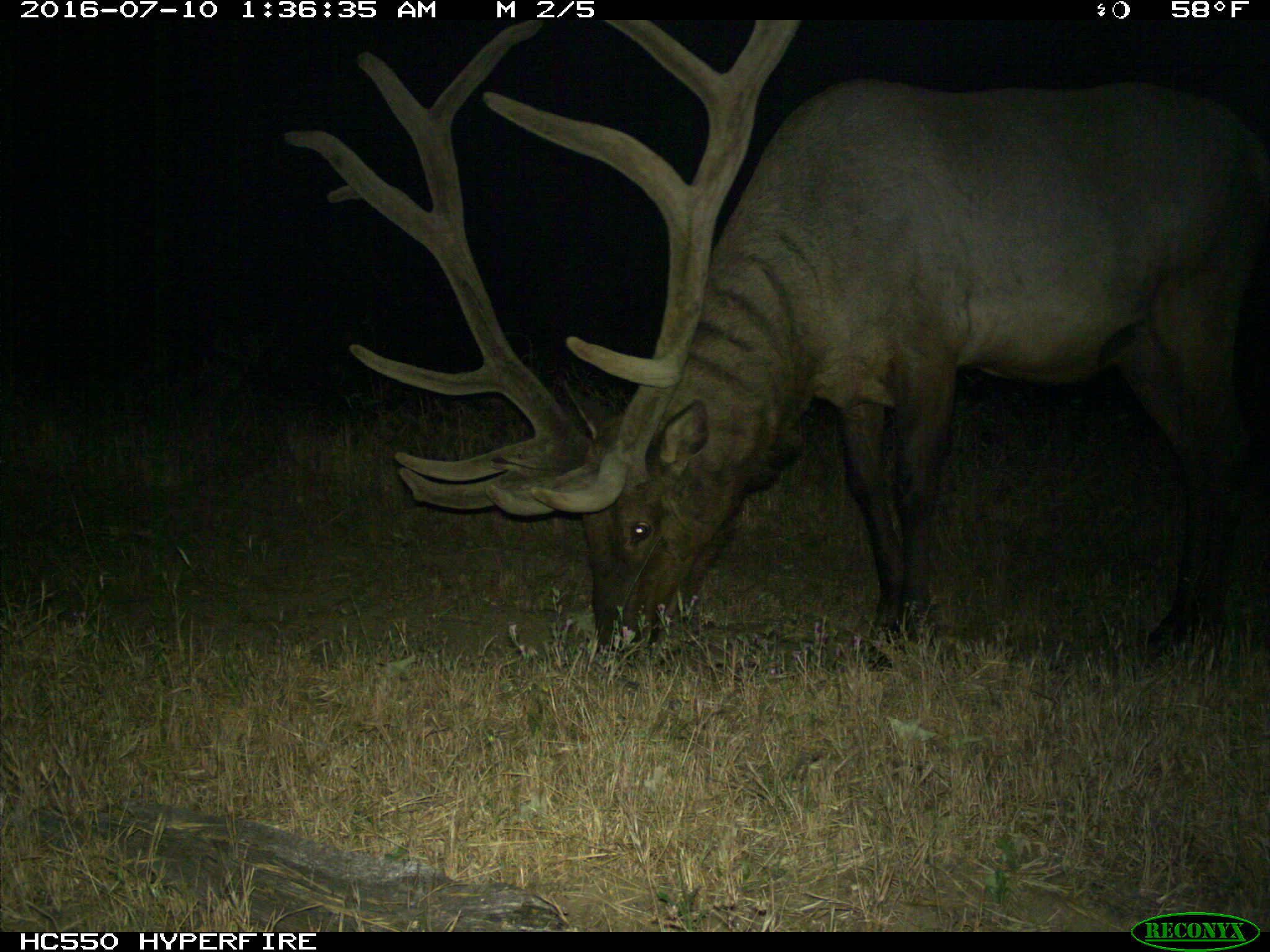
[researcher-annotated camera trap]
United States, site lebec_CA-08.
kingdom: Animalia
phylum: Chordata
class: Mammalia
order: Artiodactyla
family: Cervidae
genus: Cervus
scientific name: Cervus canadensis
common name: elk